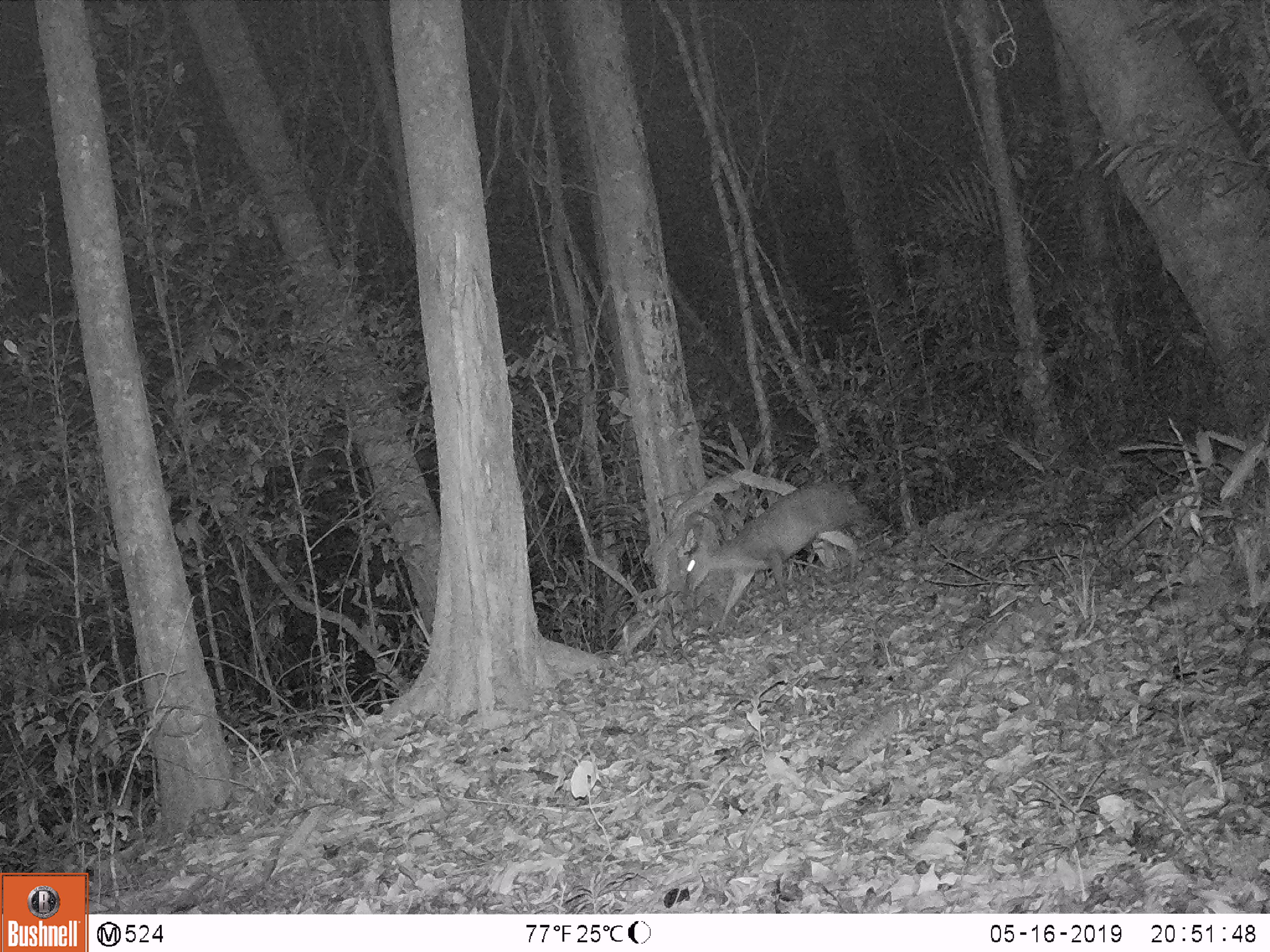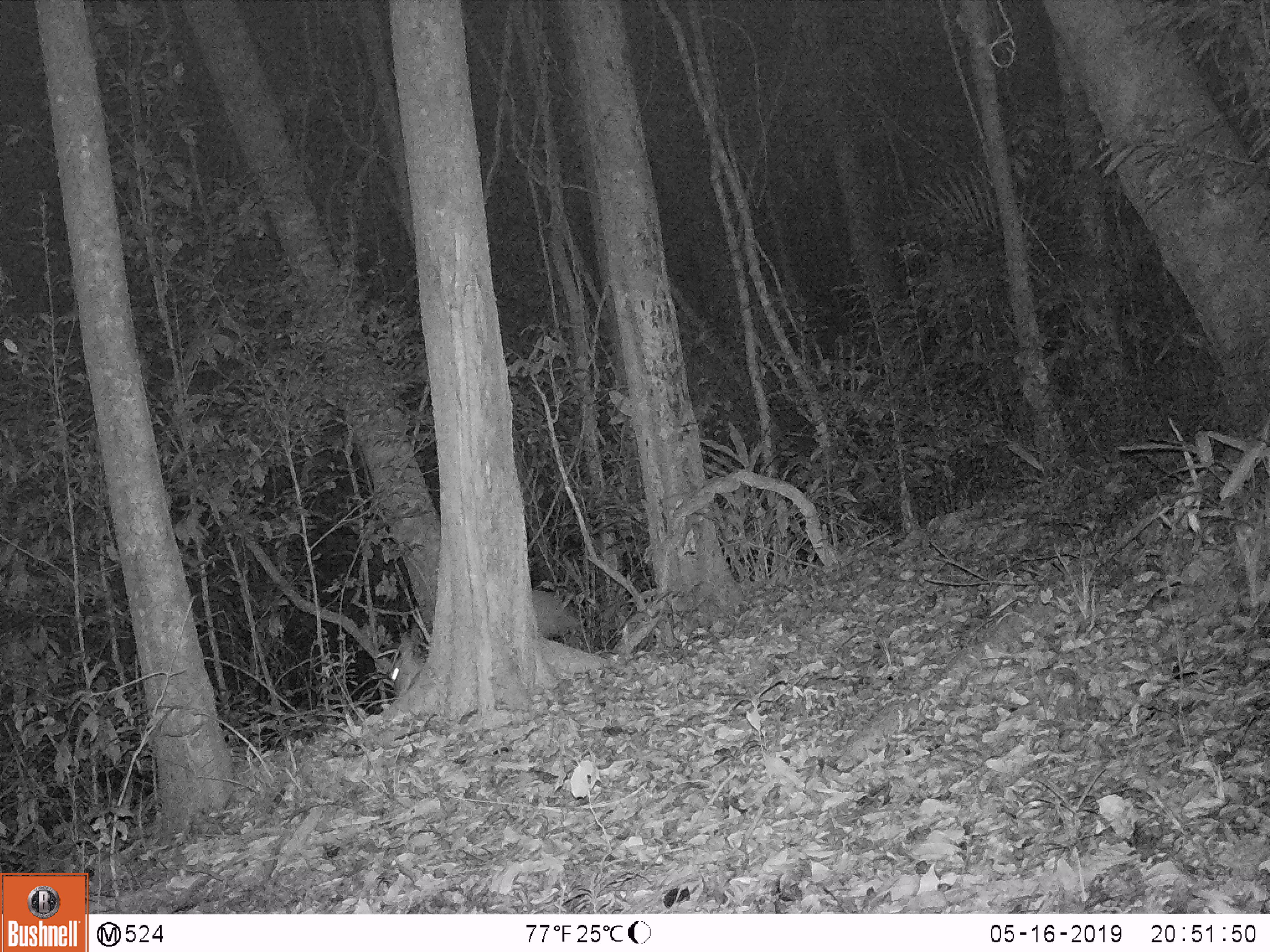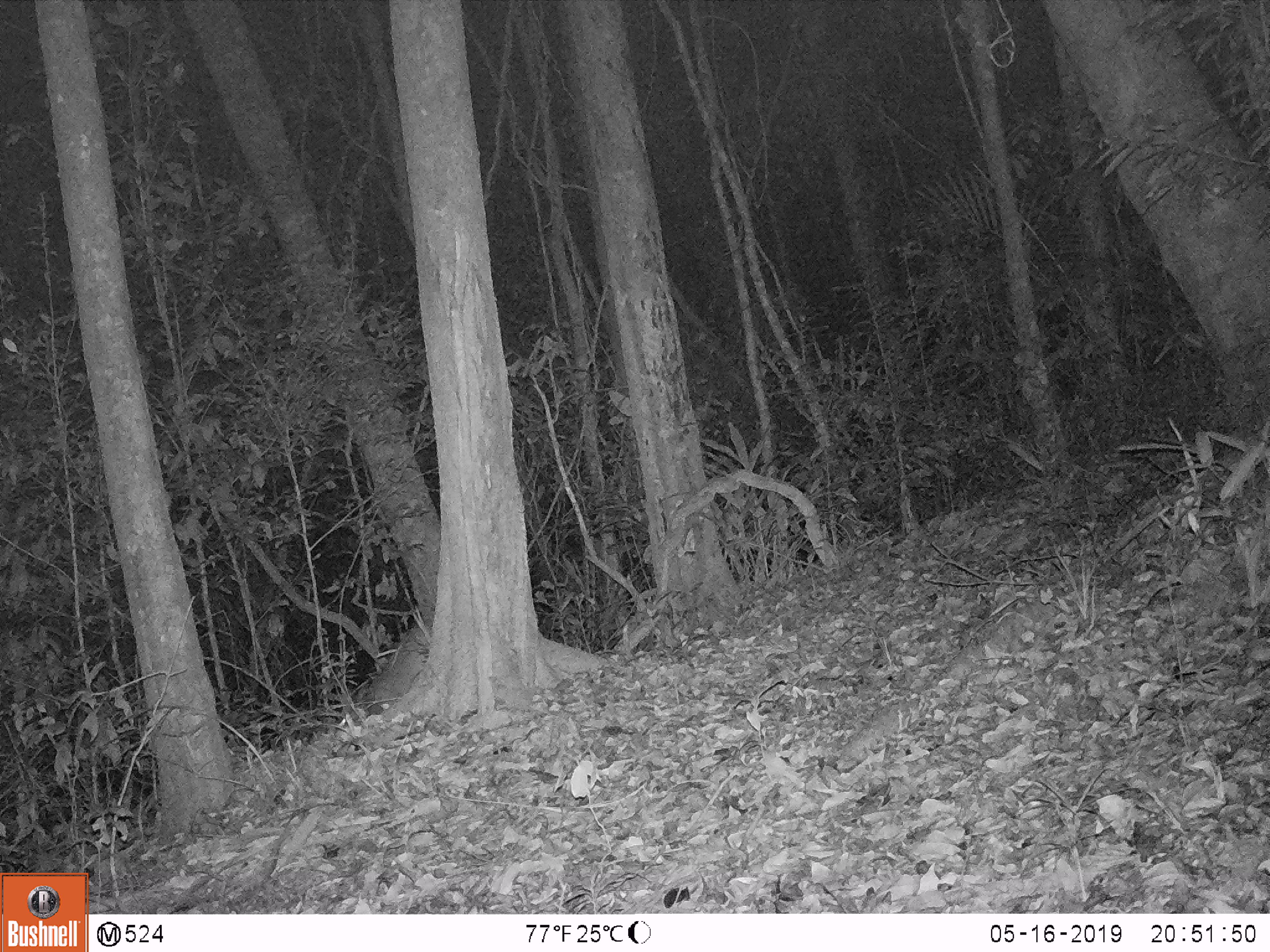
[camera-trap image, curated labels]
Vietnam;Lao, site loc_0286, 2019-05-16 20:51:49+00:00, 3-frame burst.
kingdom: Animalia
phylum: Chordata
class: Mammalia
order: Artiodactyla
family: Cervidae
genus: Muntiacus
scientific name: Muntiacus rooseveltorum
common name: roosevelt's muntjac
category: roosevelts muntjac group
Roosevelts muntjac group (roosevelt's muntjac) (Muntiacus rooseveltorum). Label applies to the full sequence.